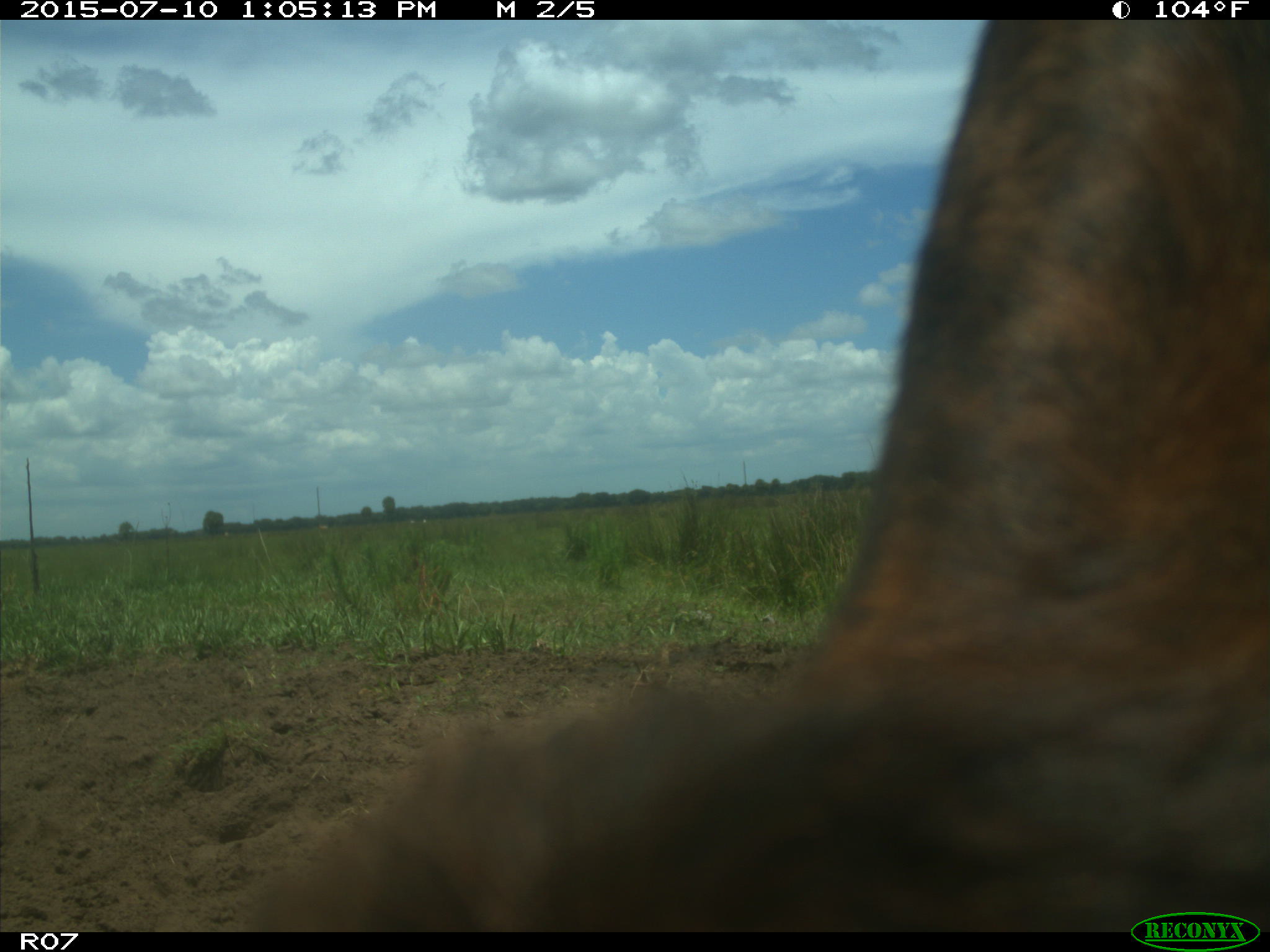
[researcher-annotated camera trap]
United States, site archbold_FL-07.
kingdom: Animalia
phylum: Chordata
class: Mammalia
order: Artiodactyla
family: Bovidae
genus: Bos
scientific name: Bos taurus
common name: domestic cow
Bos taurus (domestic cow).